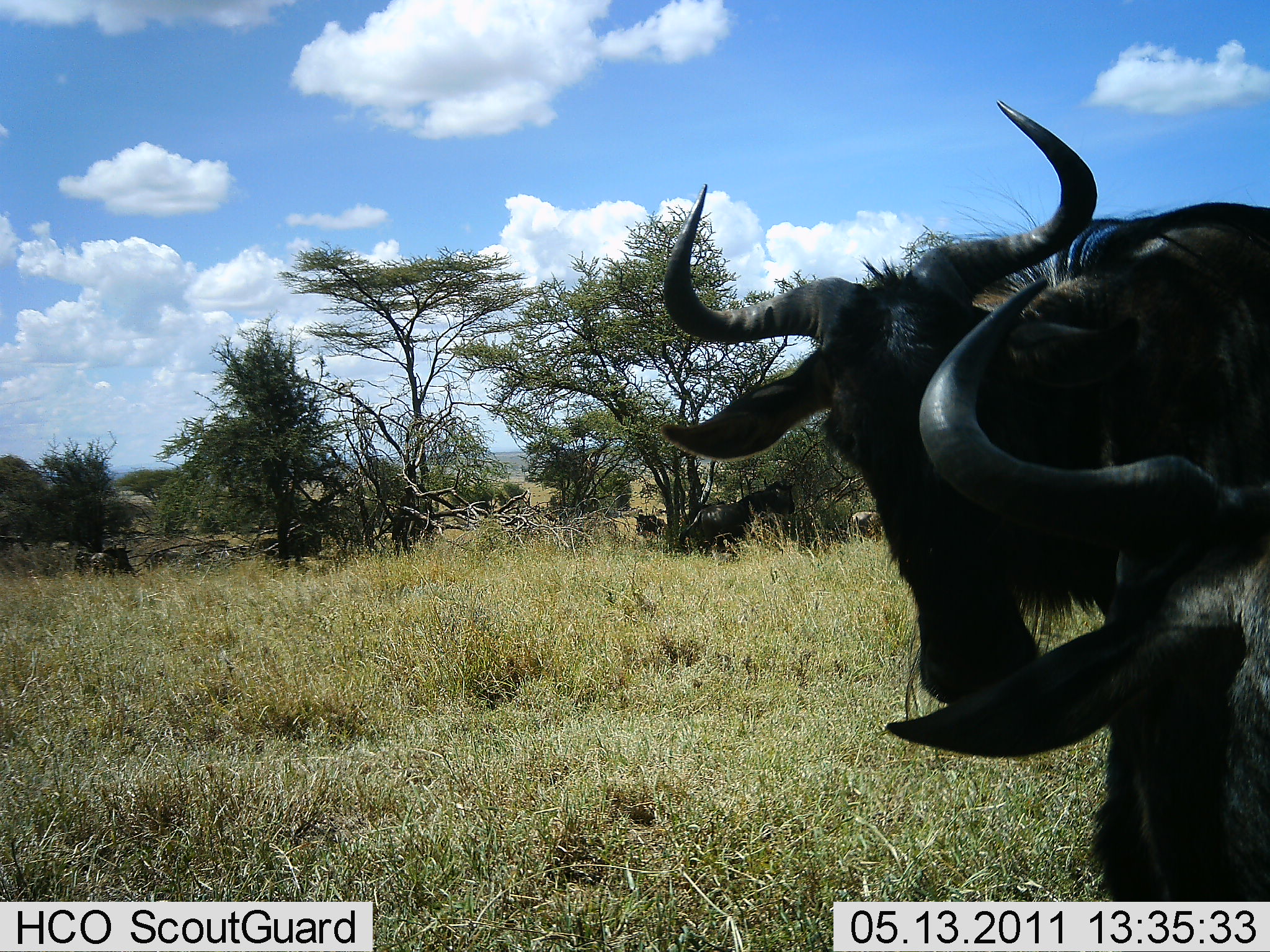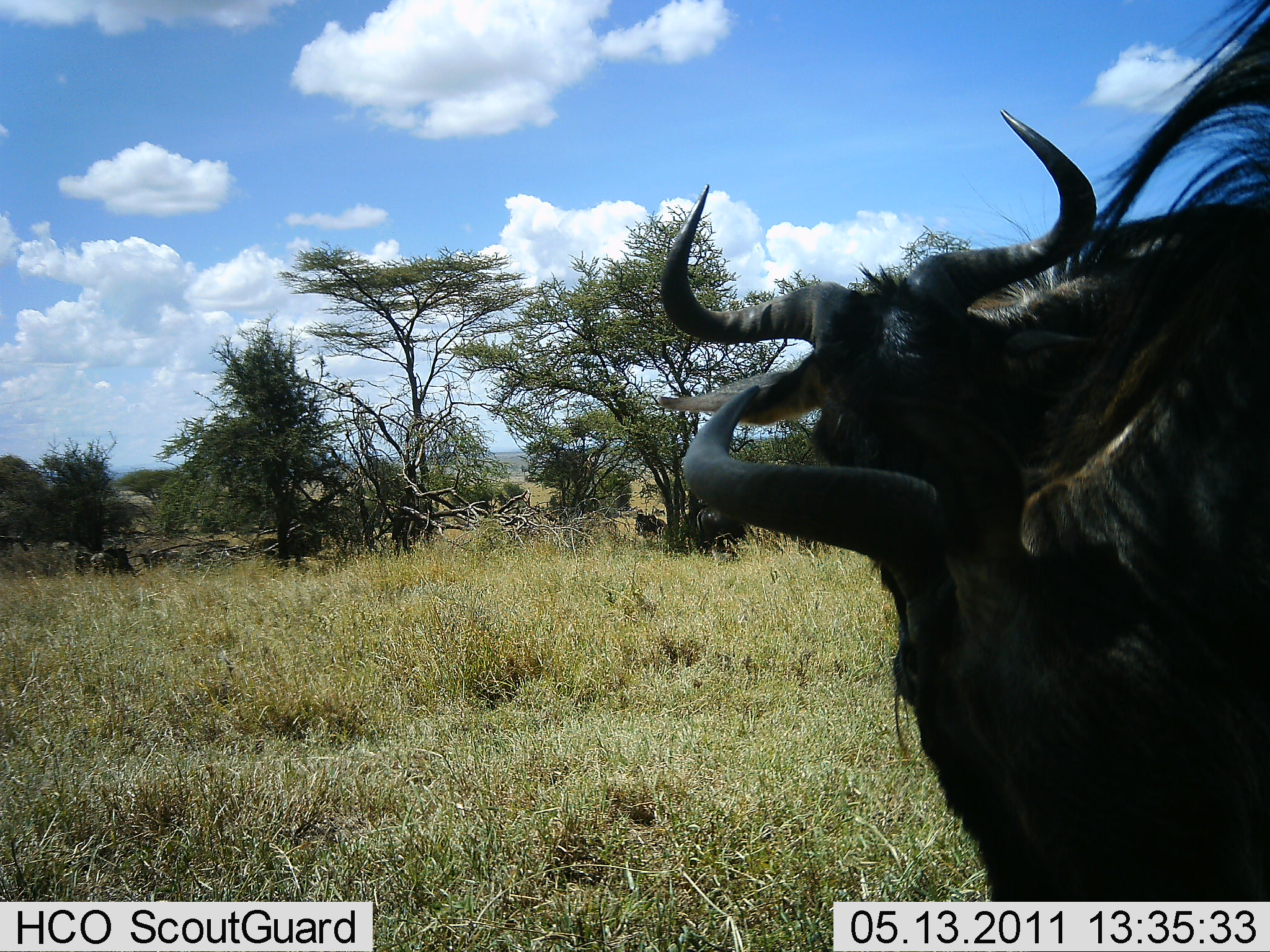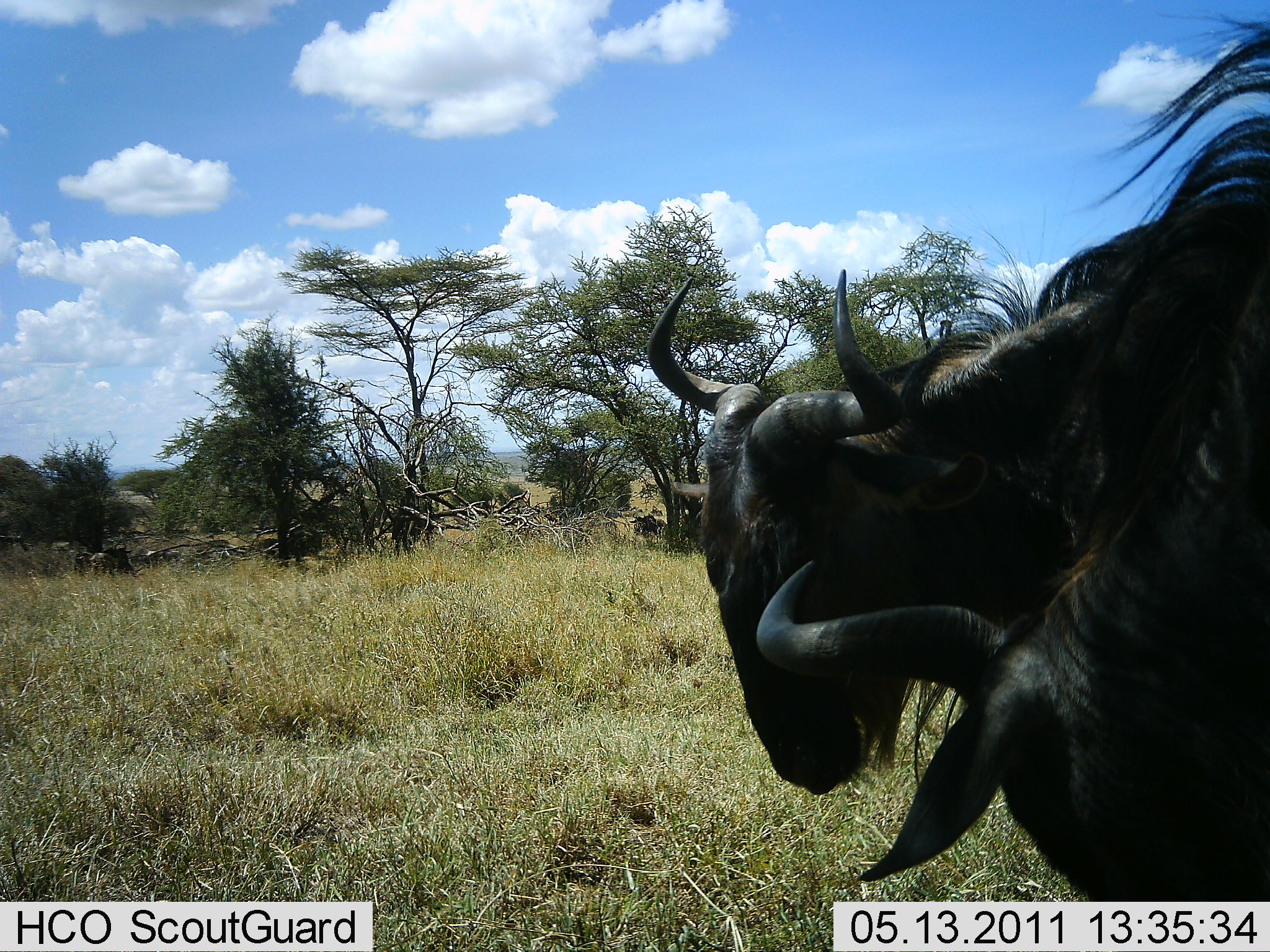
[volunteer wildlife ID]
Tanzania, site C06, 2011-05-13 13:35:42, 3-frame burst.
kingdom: Animalia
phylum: Chordata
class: Mammalia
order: Artiodactyla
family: Bovidae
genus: Connochaetes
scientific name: Connochaetes taurinus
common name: blue wildebeest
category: wildebeest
Wildebeest (blue wildebeest) (Connochaetes taurinus), count 5. Behavior (volunteer vote fractions): standing 64%, resting 27%, moving 27%, interacting 27%. Young present (vote fraction): 0%. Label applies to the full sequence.